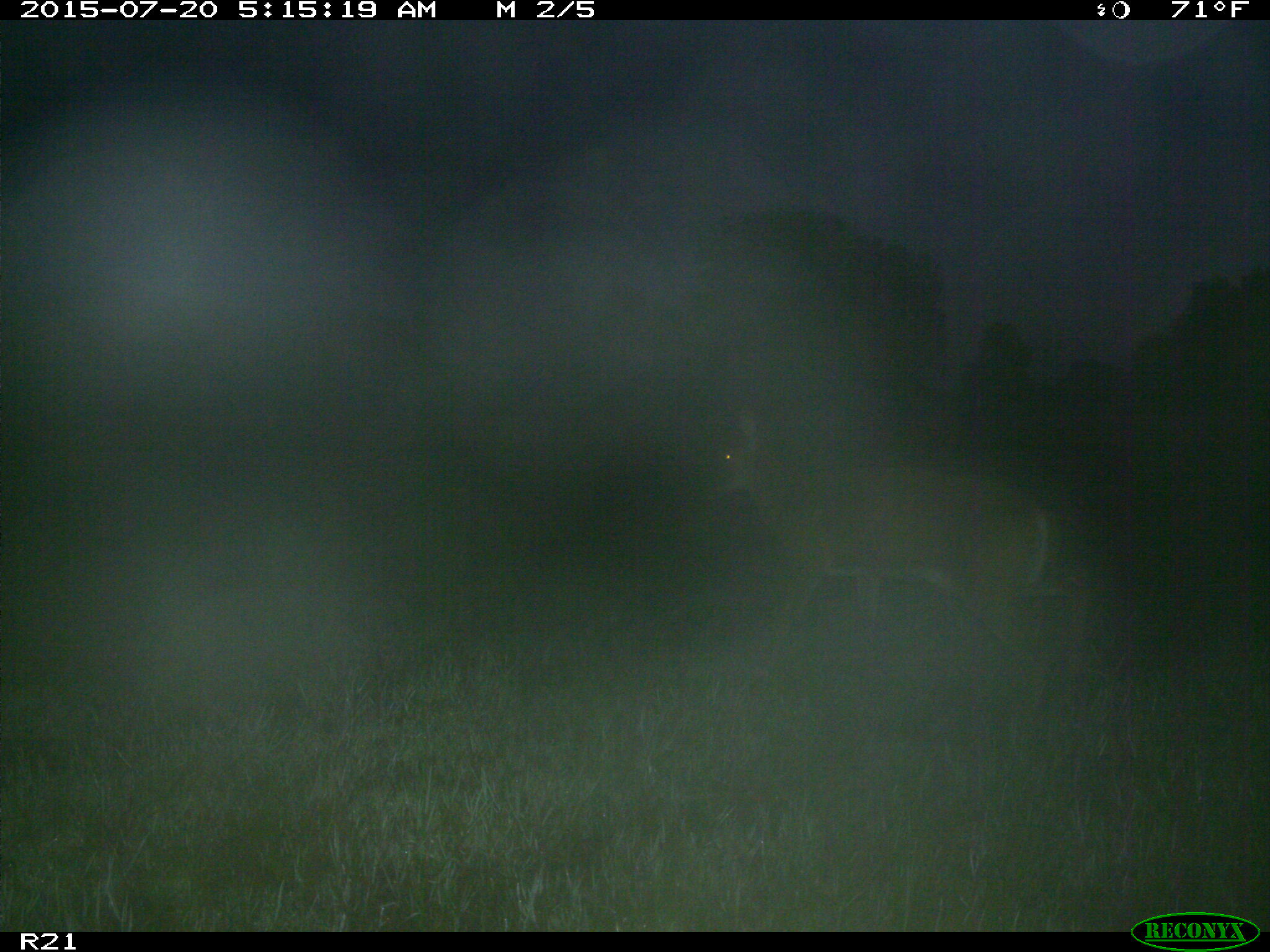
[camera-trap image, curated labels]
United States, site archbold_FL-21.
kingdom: Animalia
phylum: Chordata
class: Mammalia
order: Artiodactyla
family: Cervidae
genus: Odocoileus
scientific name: Odocoileus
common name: deer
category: unidentified deer